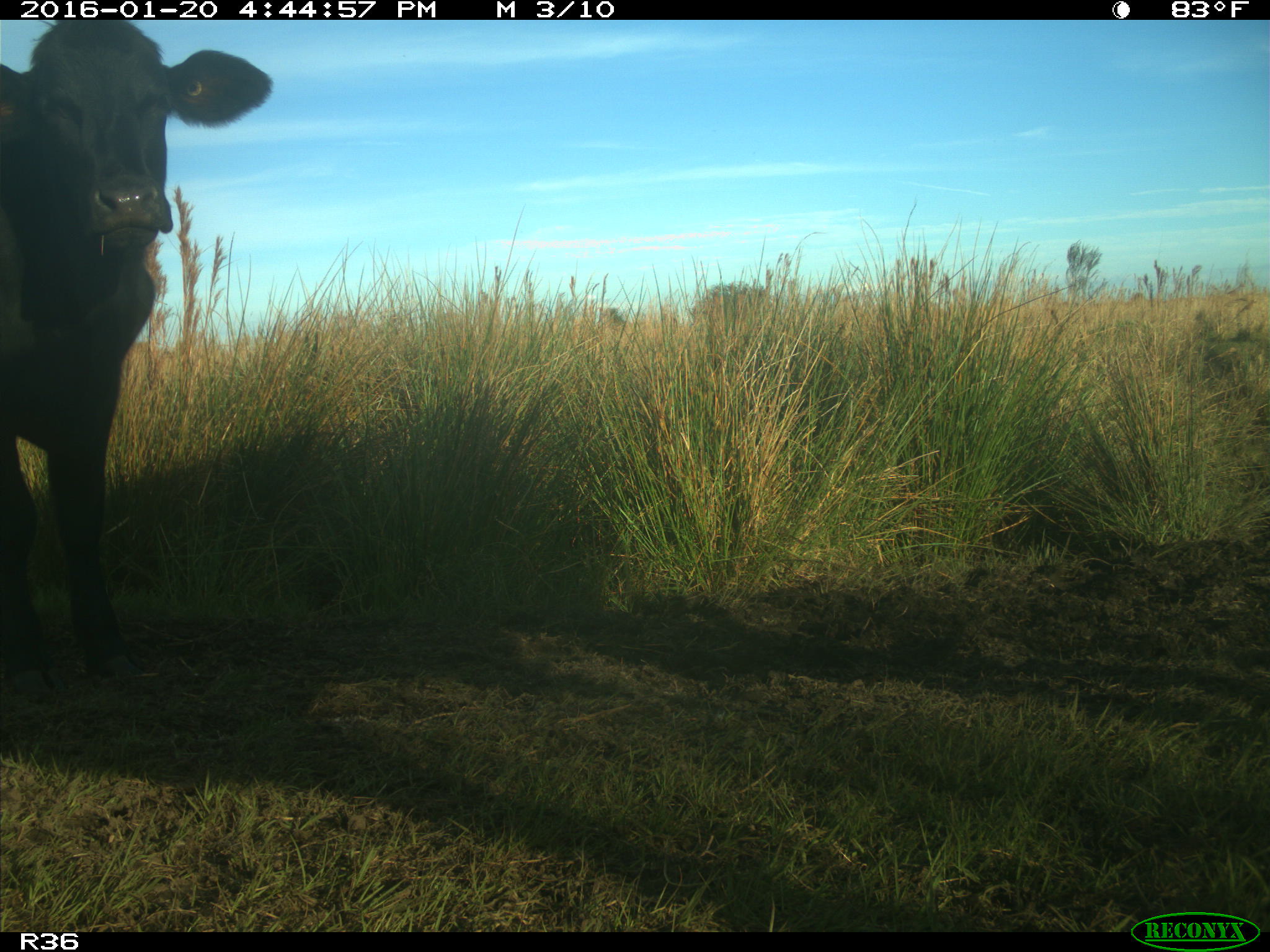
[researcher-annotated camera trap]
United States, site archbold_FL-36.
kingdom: Animalia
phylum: Chordata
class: Mammalia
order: Artiodactyla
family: Bovidae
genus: Bos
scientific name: Bos taurus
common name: domestic cow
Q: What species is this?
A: Bos taurus (domestic cow).